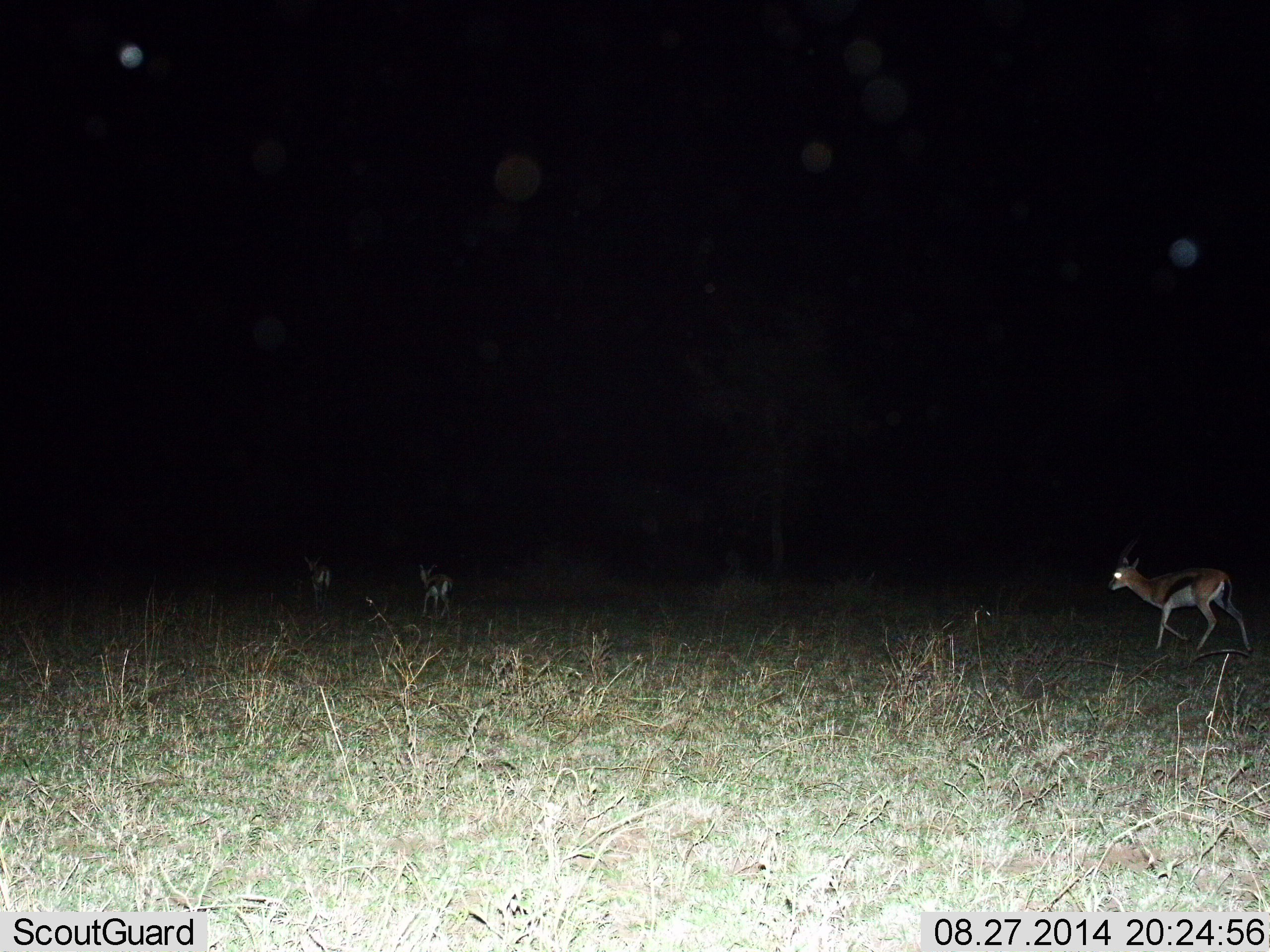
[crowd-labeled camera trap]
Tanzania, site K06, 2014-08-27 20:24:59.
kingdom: Animalia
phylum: Chordata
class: Mammalia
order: Artiodactyla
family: Bovidae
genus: Eudorcas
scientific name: Eudorcas thomsonii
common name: thomson's gazelle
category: gazellethomsons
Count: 3.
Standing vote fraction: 0%.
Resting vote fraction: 0%.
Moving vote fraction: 100%.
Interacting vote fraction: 0%.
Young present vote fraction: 10%.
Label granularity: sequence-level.